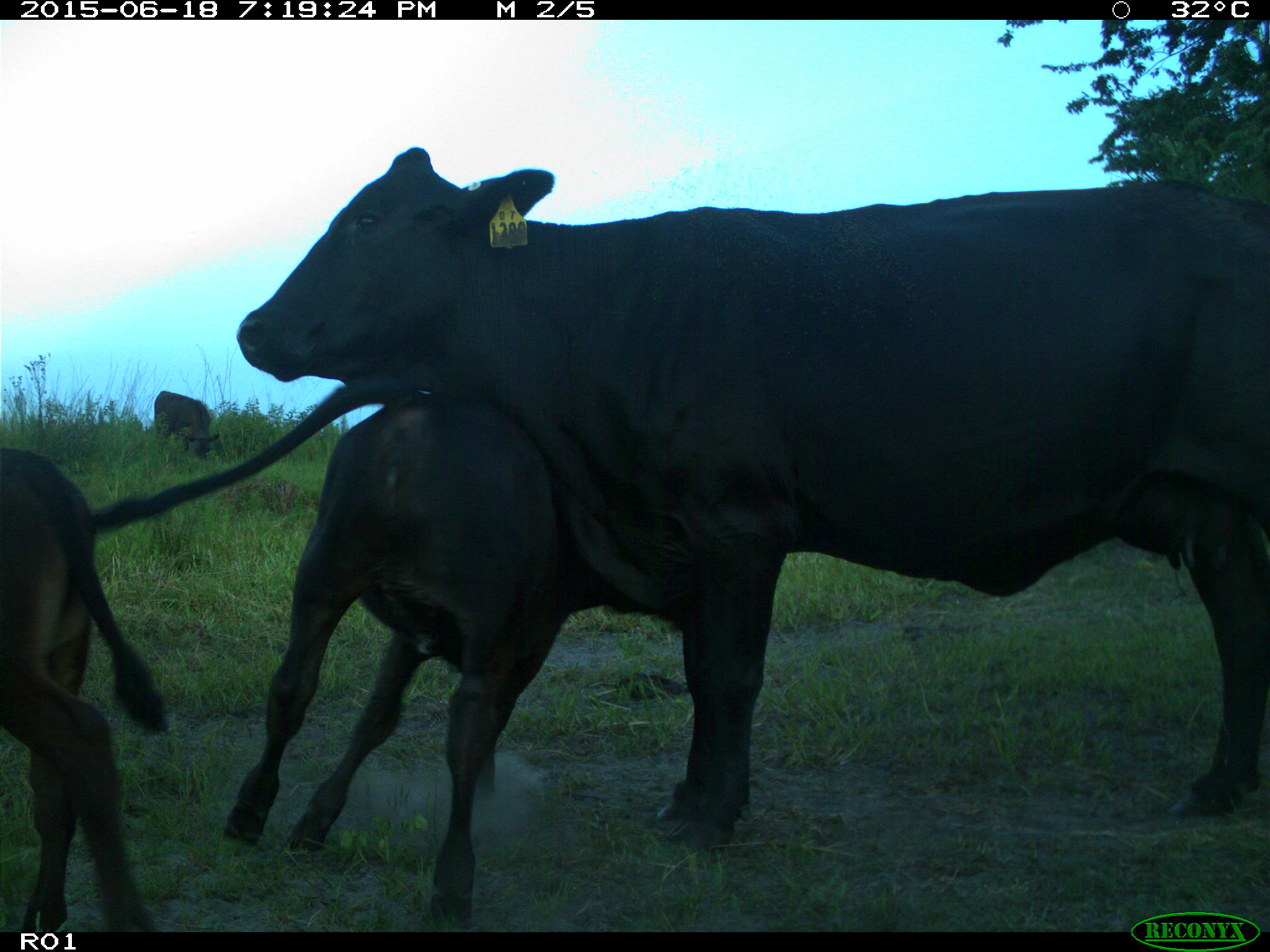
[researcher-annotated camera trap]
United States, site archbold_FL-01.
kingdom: Animalia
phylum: Chordata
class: Mammalia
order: Artiodactyla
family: Bovidae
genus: Bos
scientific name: Bos taurus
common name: domestic cow